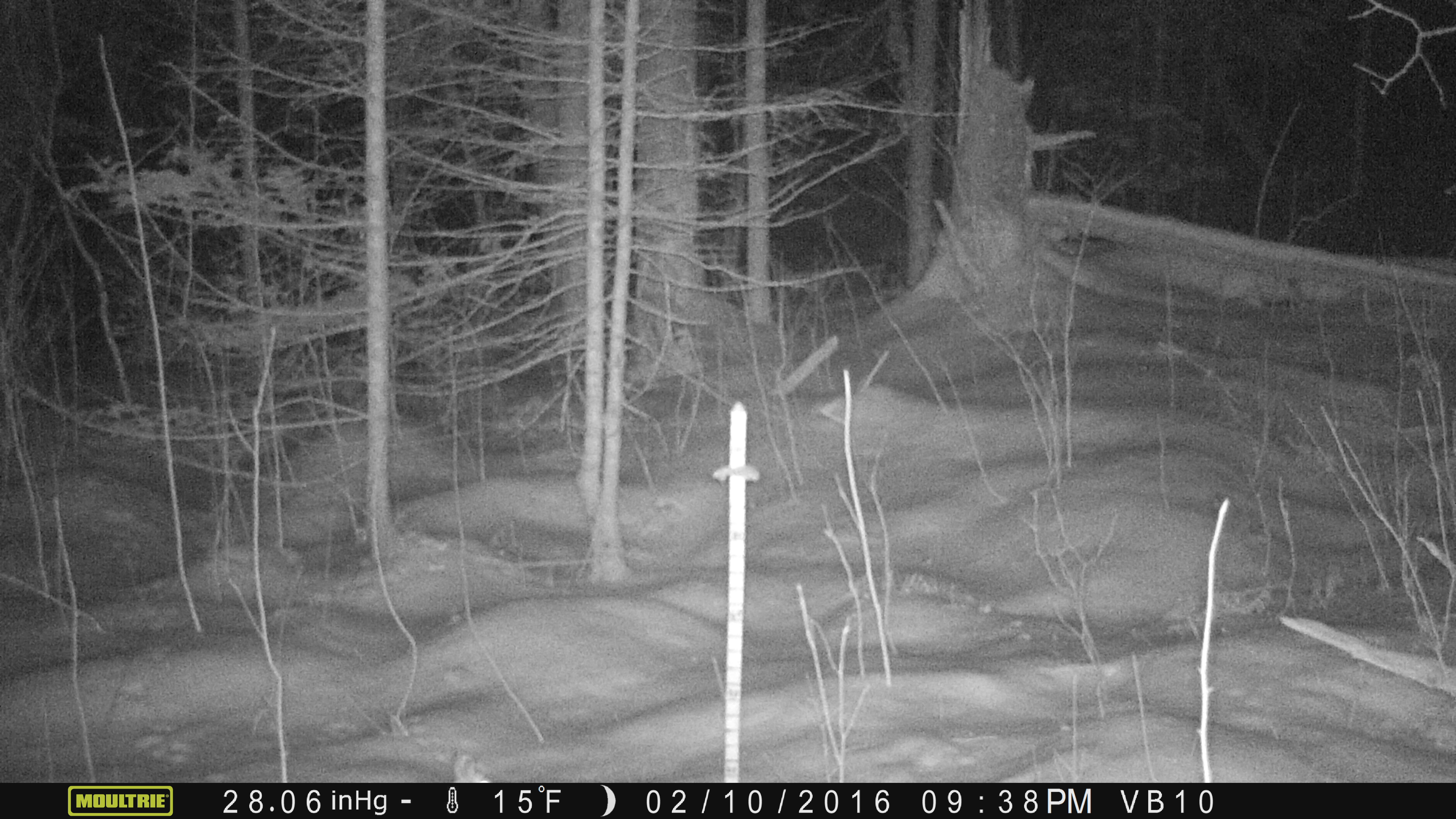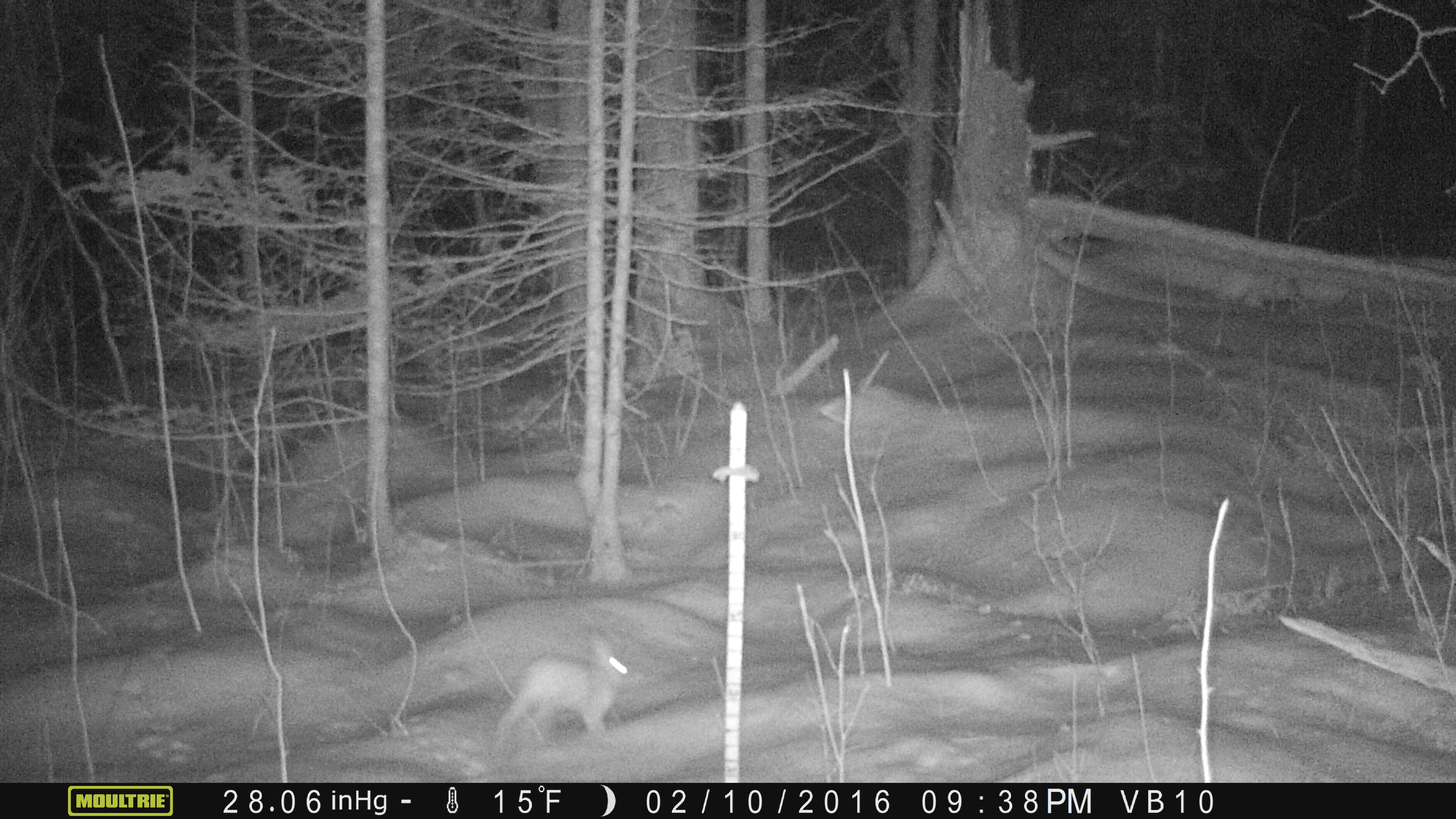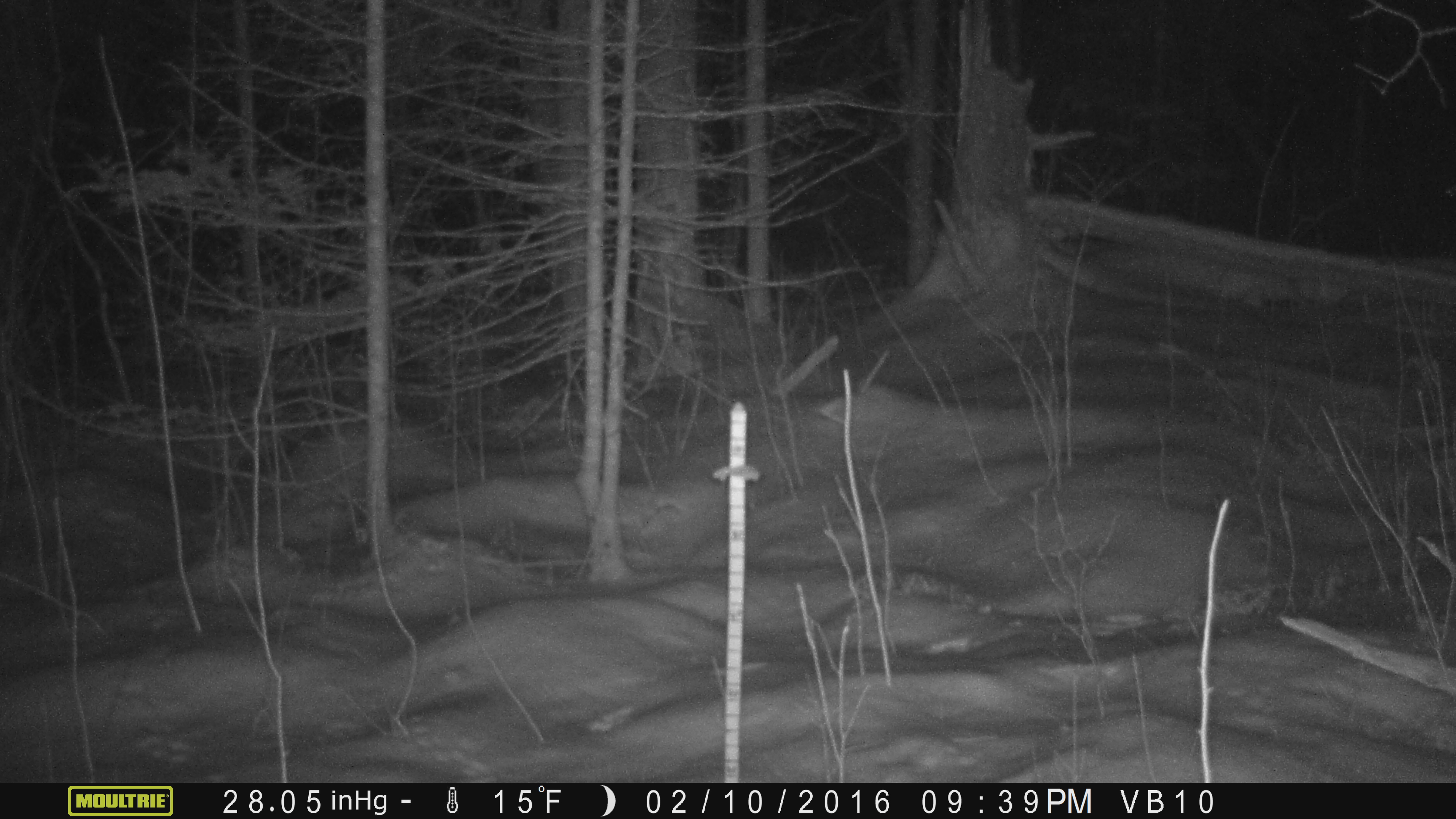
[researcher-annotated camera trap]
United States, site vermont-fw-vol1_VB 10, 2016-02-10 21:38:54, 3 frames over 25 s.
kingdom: Animalia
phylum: Chordata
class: Mammalia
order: Lagomorpha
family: Leporidae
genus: Lepus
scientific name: Lepus americanus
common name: snowshoe hare